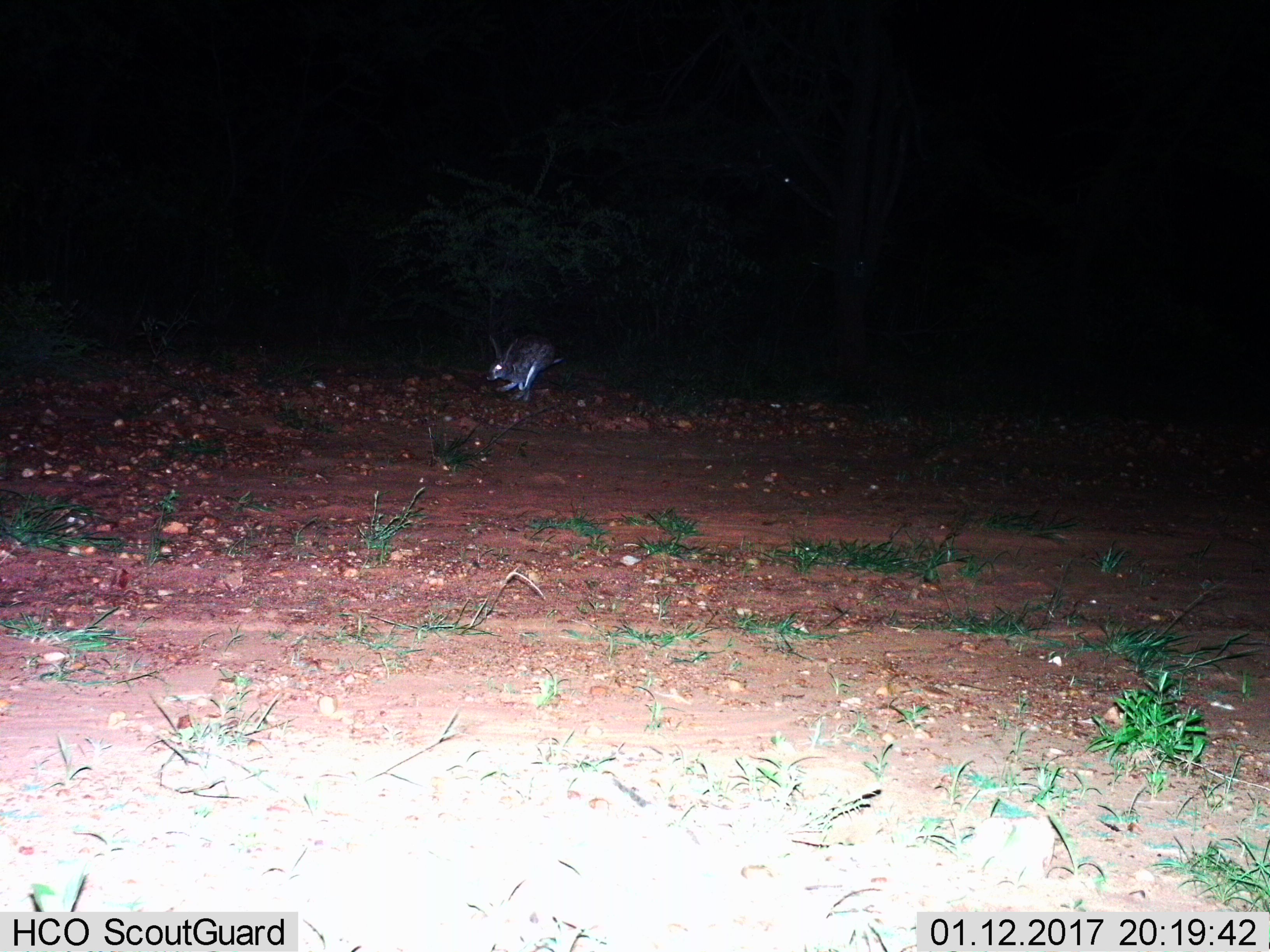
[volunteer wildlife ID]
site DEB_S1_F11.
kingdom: Animalia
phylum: Chordata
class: Mammalia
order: Lagomorpha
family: Leporidae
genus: Lepus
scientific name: Lepus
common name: hare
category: hareunknown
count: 1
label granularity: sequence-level